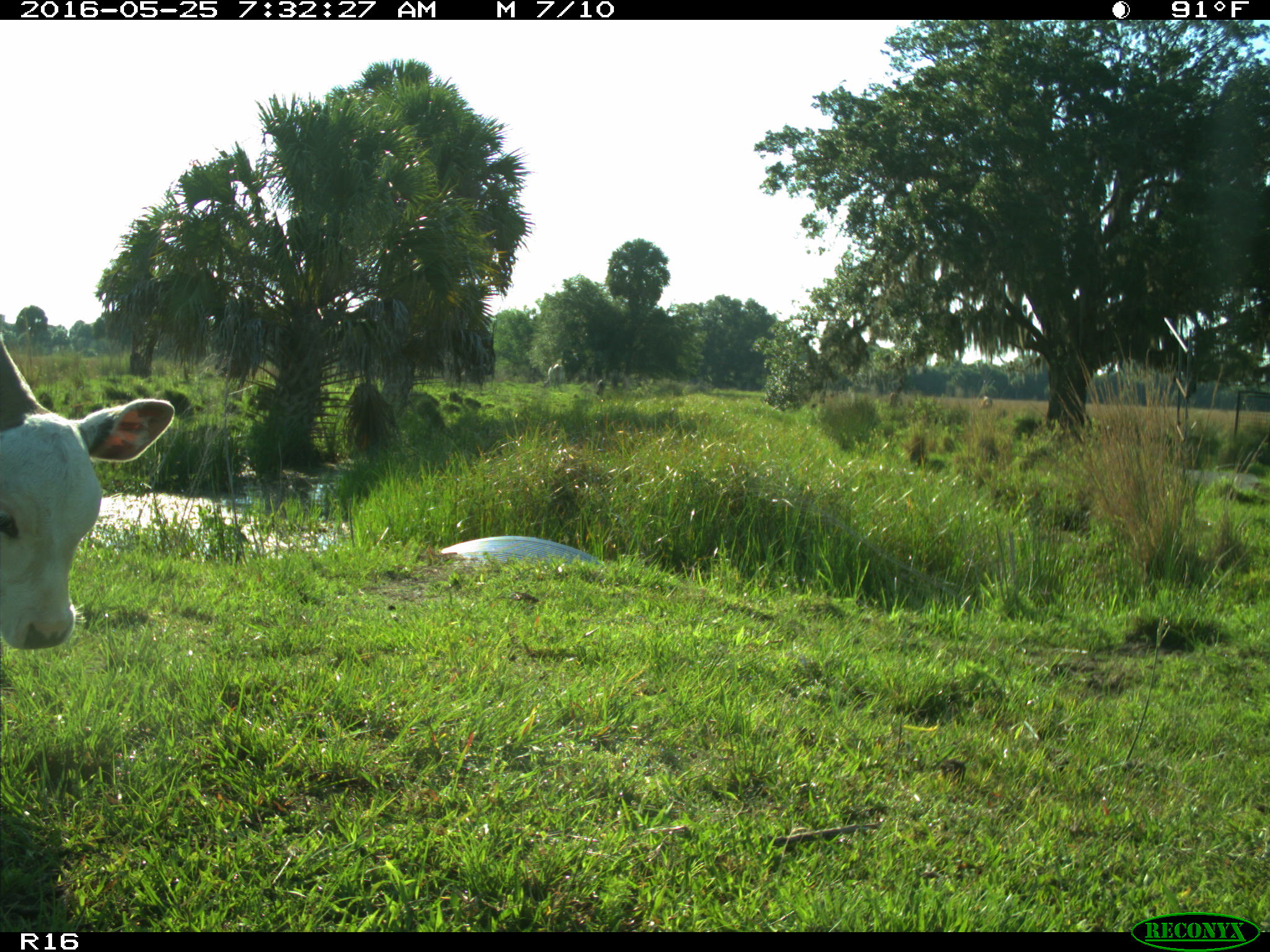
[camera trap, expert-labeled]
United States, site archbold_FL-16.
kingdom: Animalia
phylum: Chordata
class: Mammalia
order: Artiodactyla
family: Bovidae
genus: Bos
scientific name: Bos taurus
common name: domestic cow